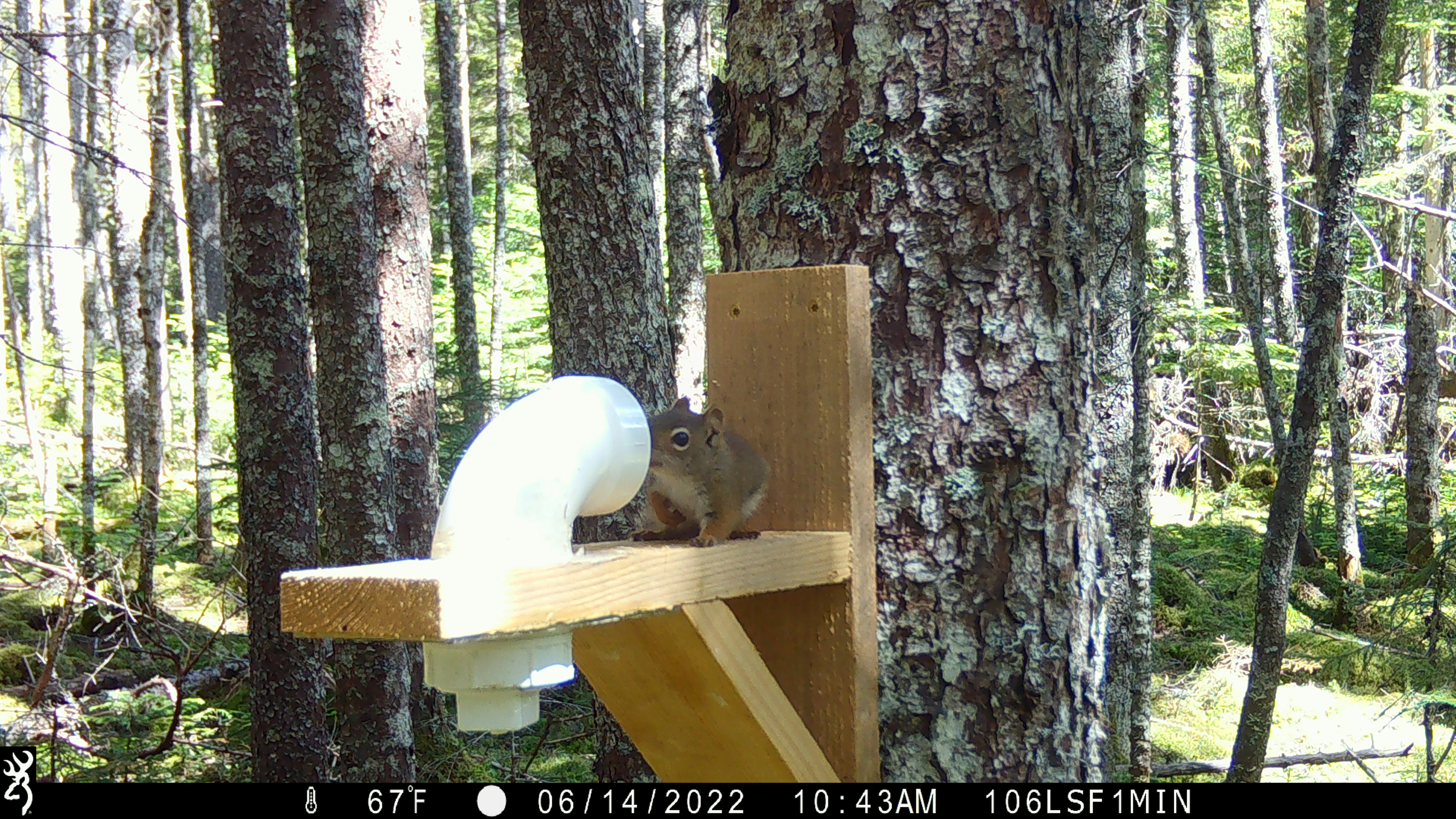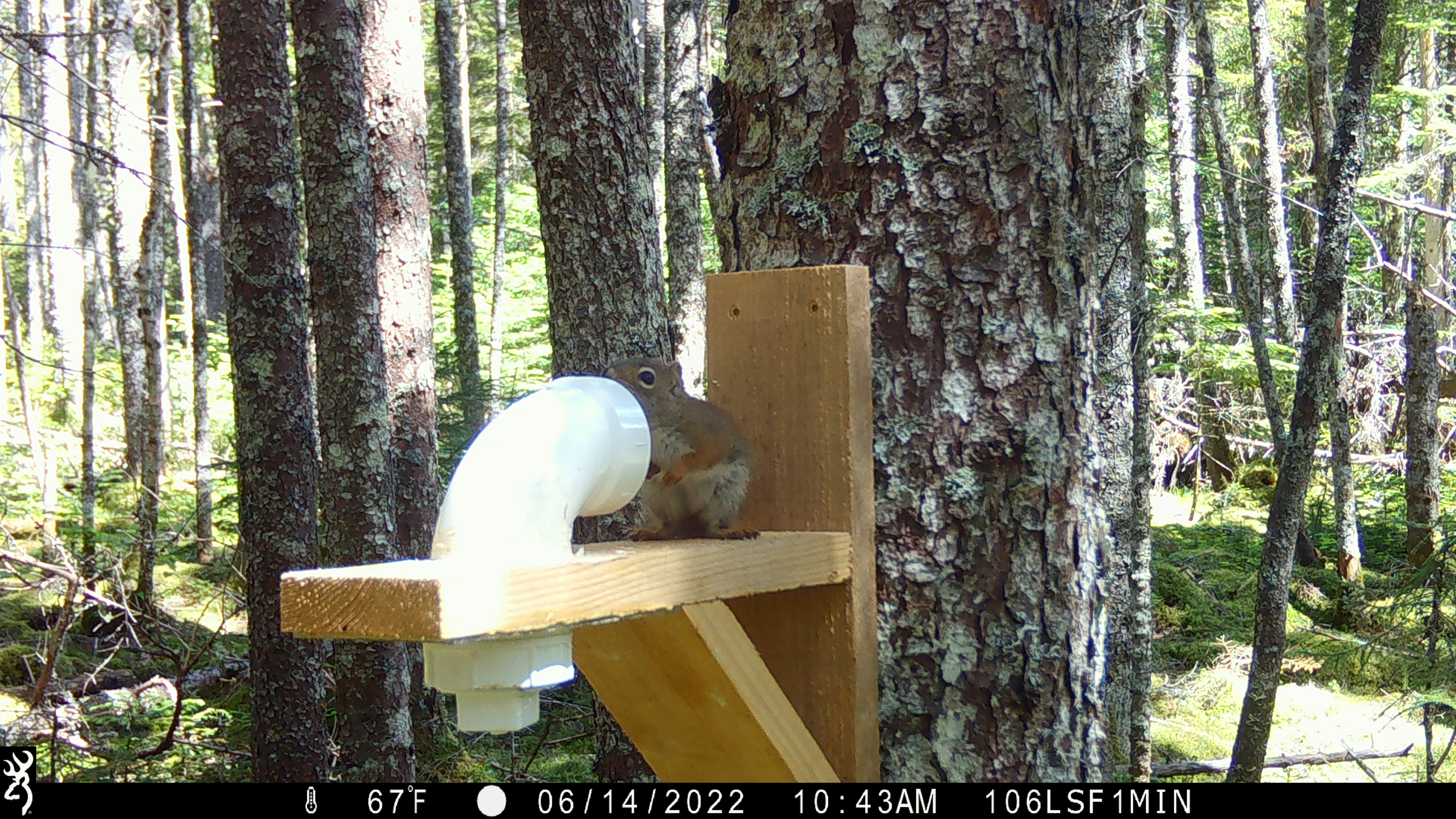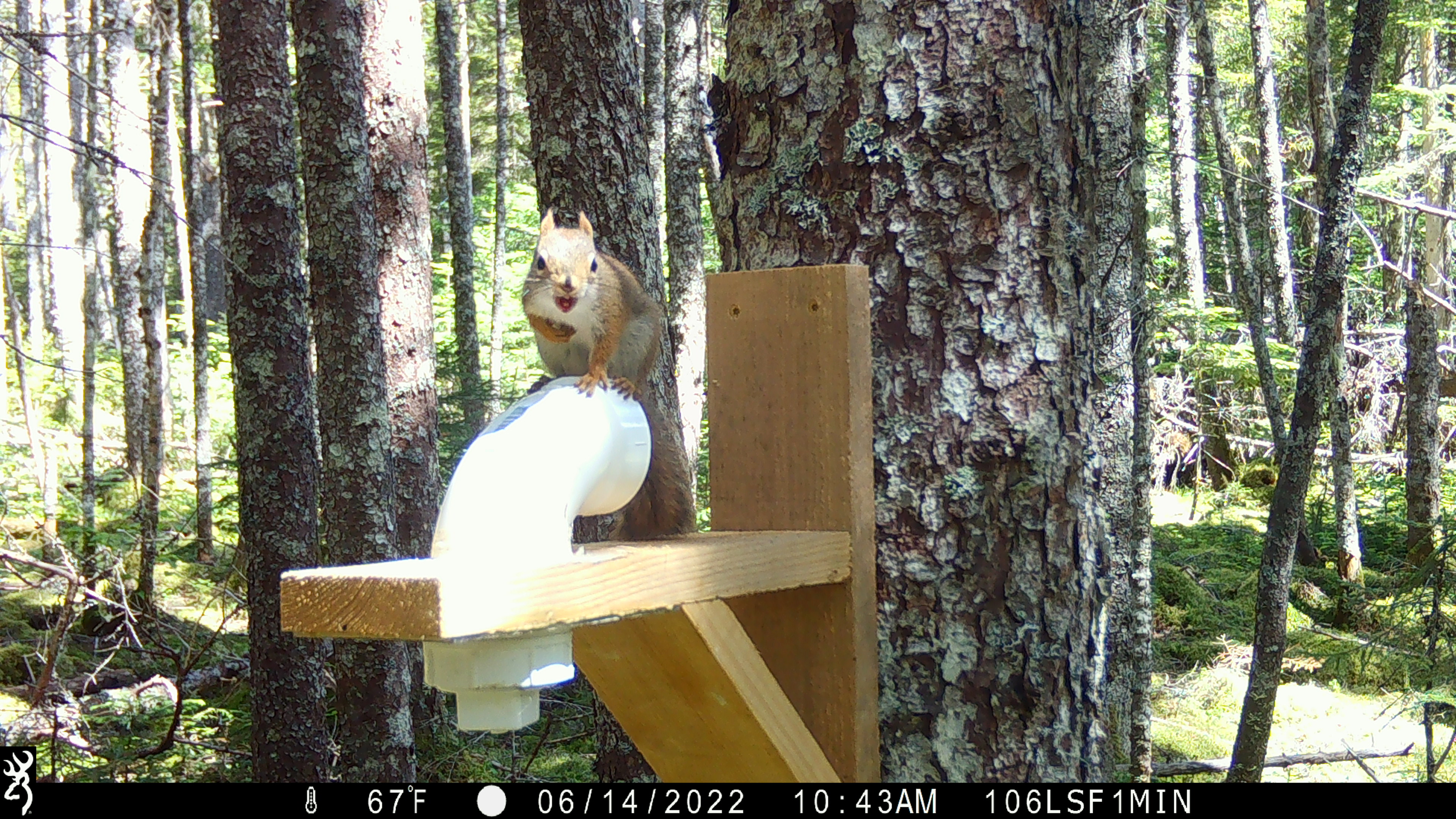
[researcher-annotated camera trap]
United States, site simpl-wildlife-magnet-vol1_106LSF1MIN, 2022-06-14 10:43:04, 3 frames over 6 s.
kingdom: Animalia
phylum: Chordata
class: Mammalia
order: Rodentia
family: Sciuridae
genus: Tamiasciurus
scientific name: Tamiasciurus hudsonicus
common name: red squirrel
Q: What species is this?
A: Red squirrel (Tamiasciurus hudsonicus).